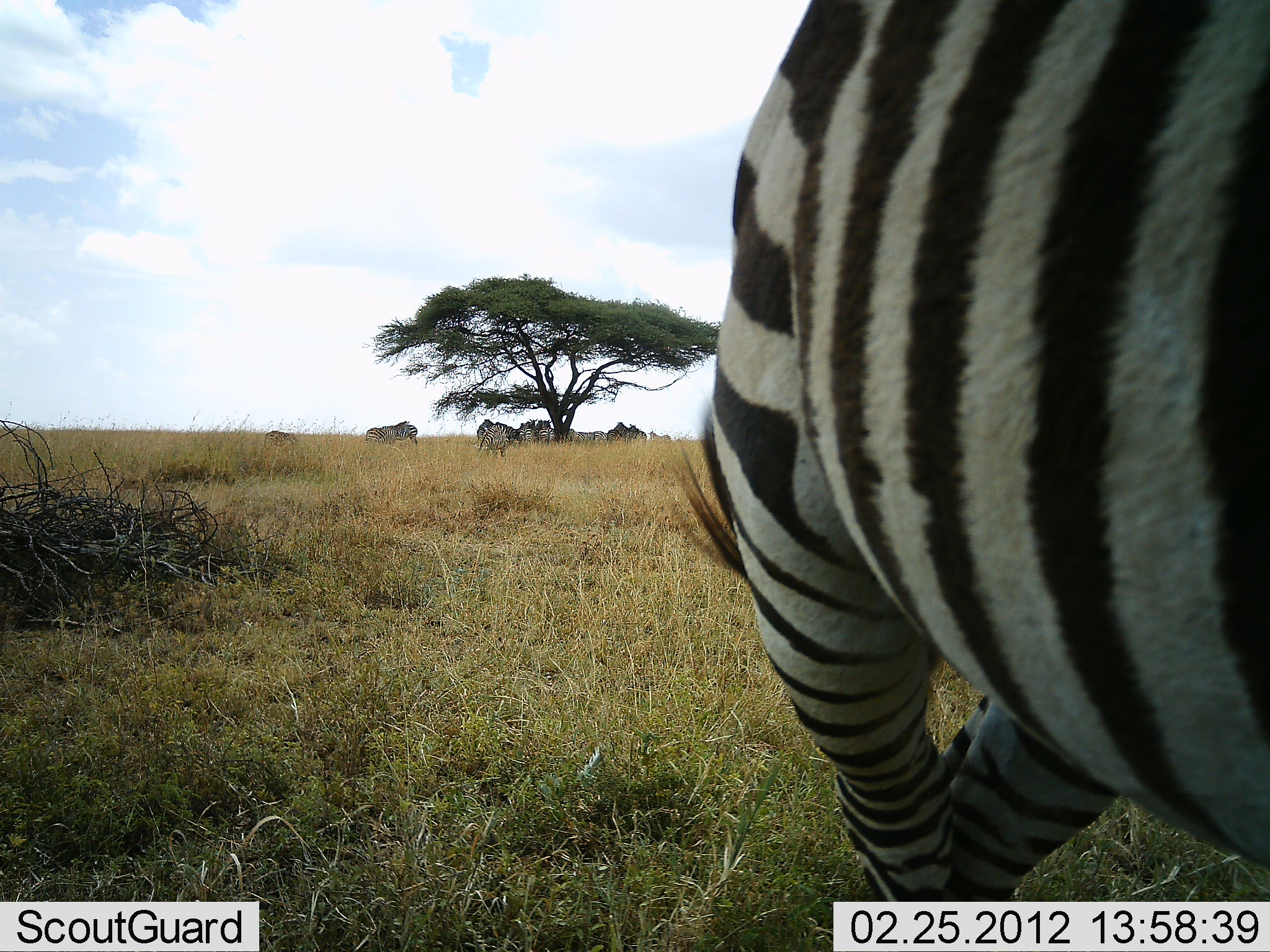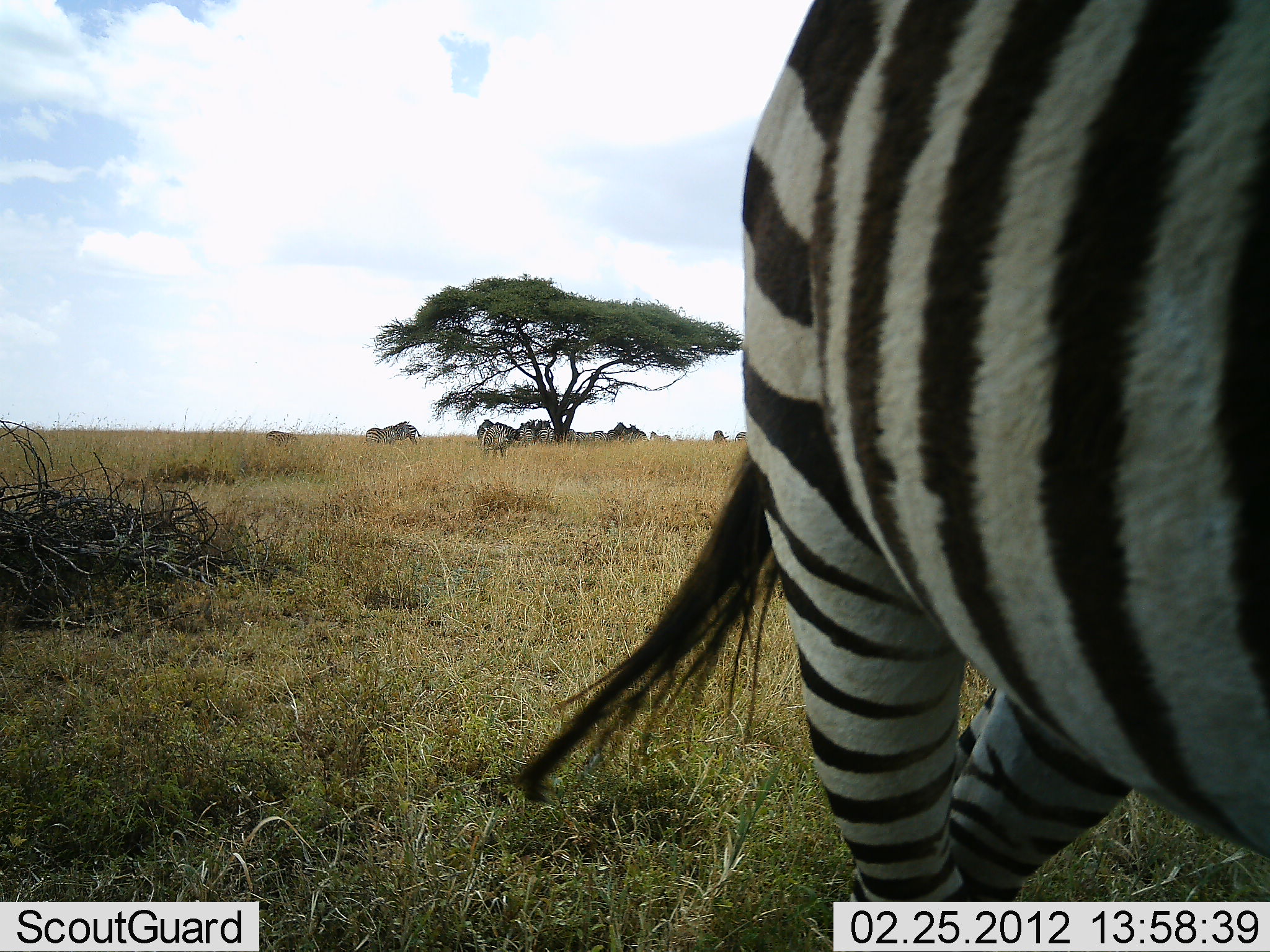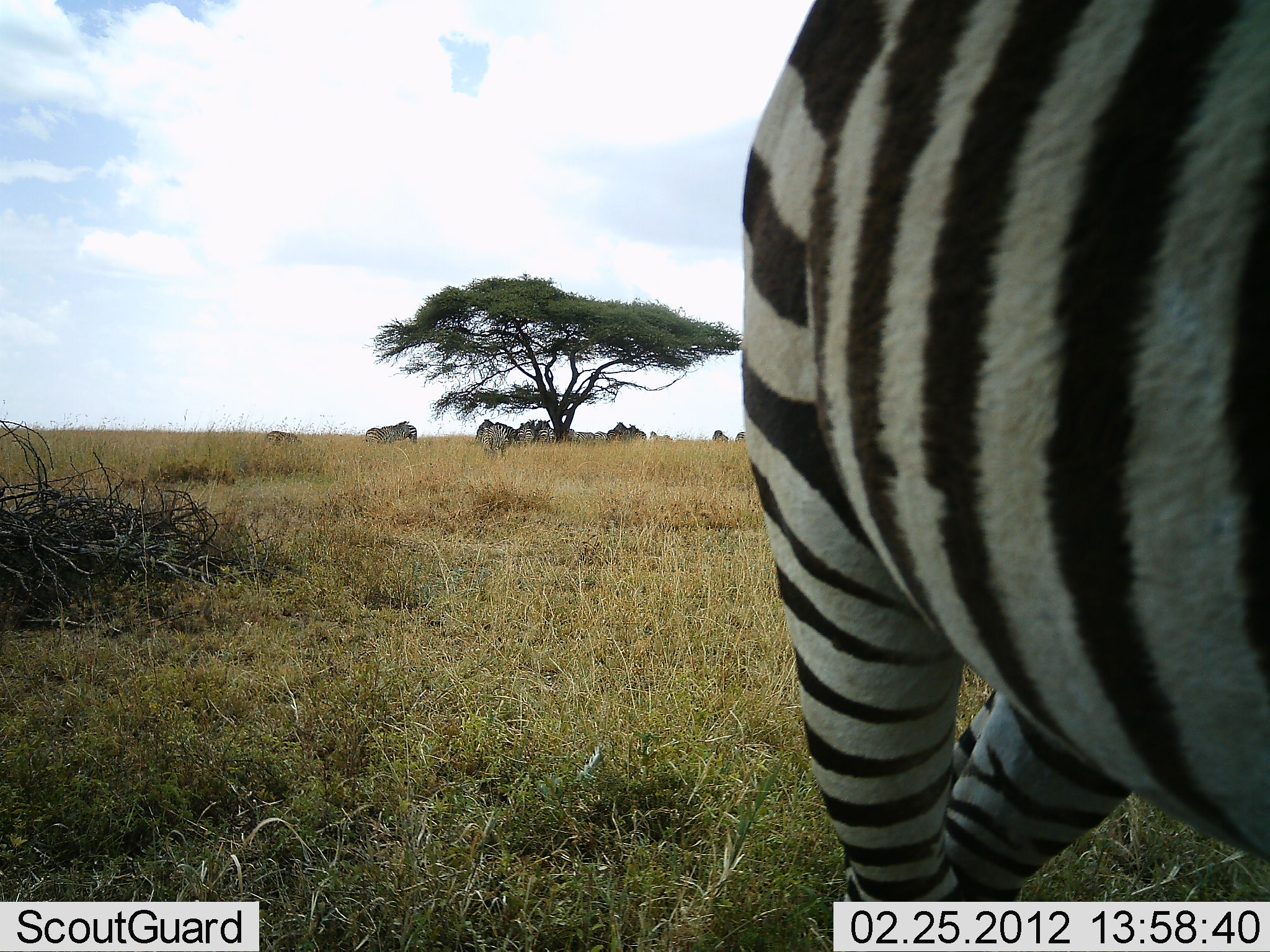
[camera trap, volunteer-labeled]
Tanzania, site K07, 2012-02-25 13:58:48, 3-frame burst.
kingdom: Animalia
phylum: Chordata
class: Mammalia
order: Perissodactyla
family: Equidae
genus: Equus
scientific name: Equus quagga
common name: plains zebra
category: zebra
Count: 6.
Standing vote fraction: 90%.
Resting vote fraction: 15%.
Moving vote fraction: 15%.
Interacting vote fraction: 5%.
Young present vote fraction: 0%.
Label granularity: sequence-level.